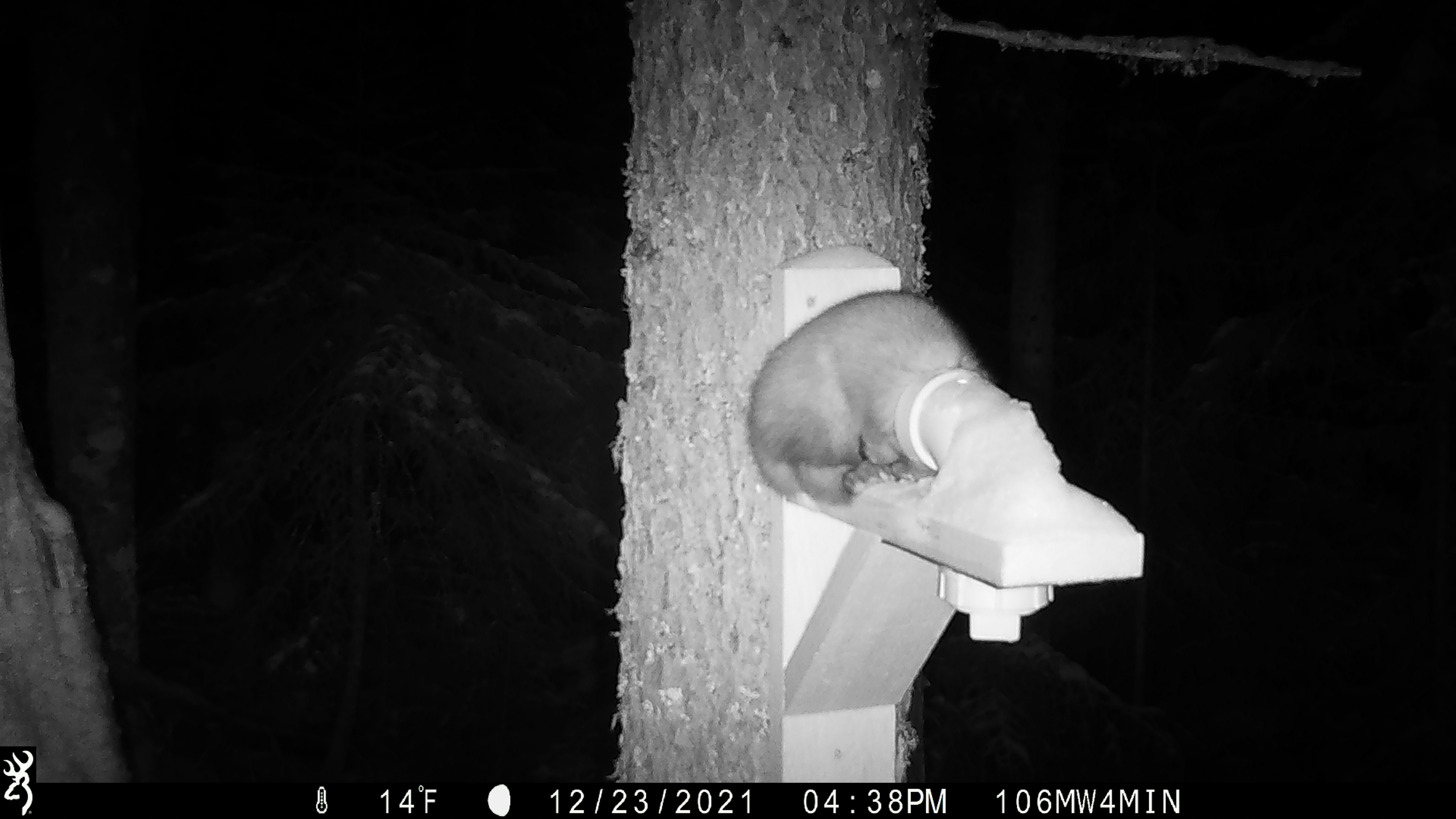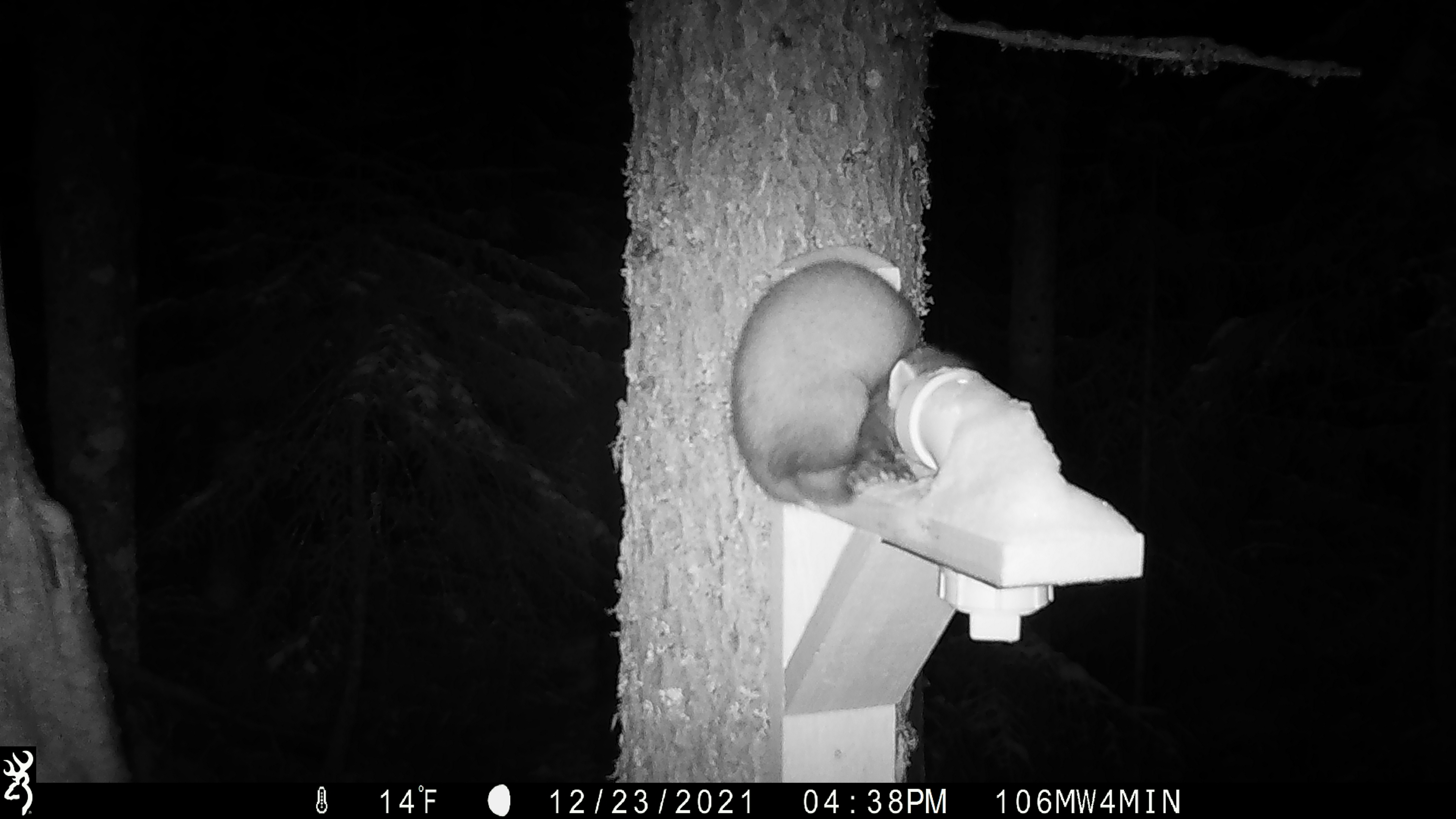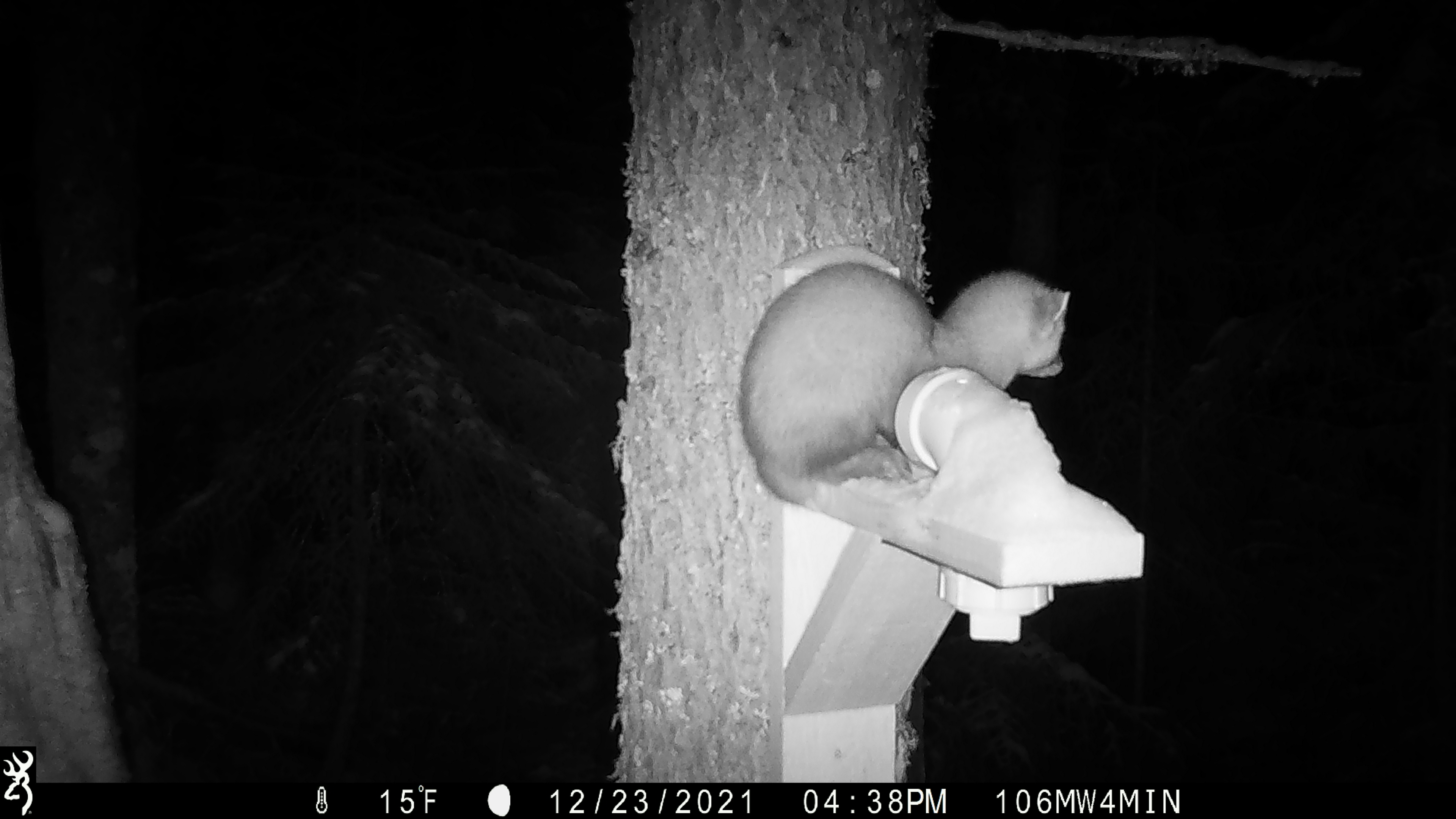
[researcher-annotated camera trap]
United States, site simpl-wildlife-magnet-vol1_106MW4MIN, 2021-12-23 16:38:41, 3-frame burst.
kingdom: Animalia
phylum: Chordata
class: Mammalia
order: Carnivora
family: Mustelidae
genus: Martes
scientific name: Martes americana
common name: american marten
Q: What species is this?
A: American marten (Martes americana).